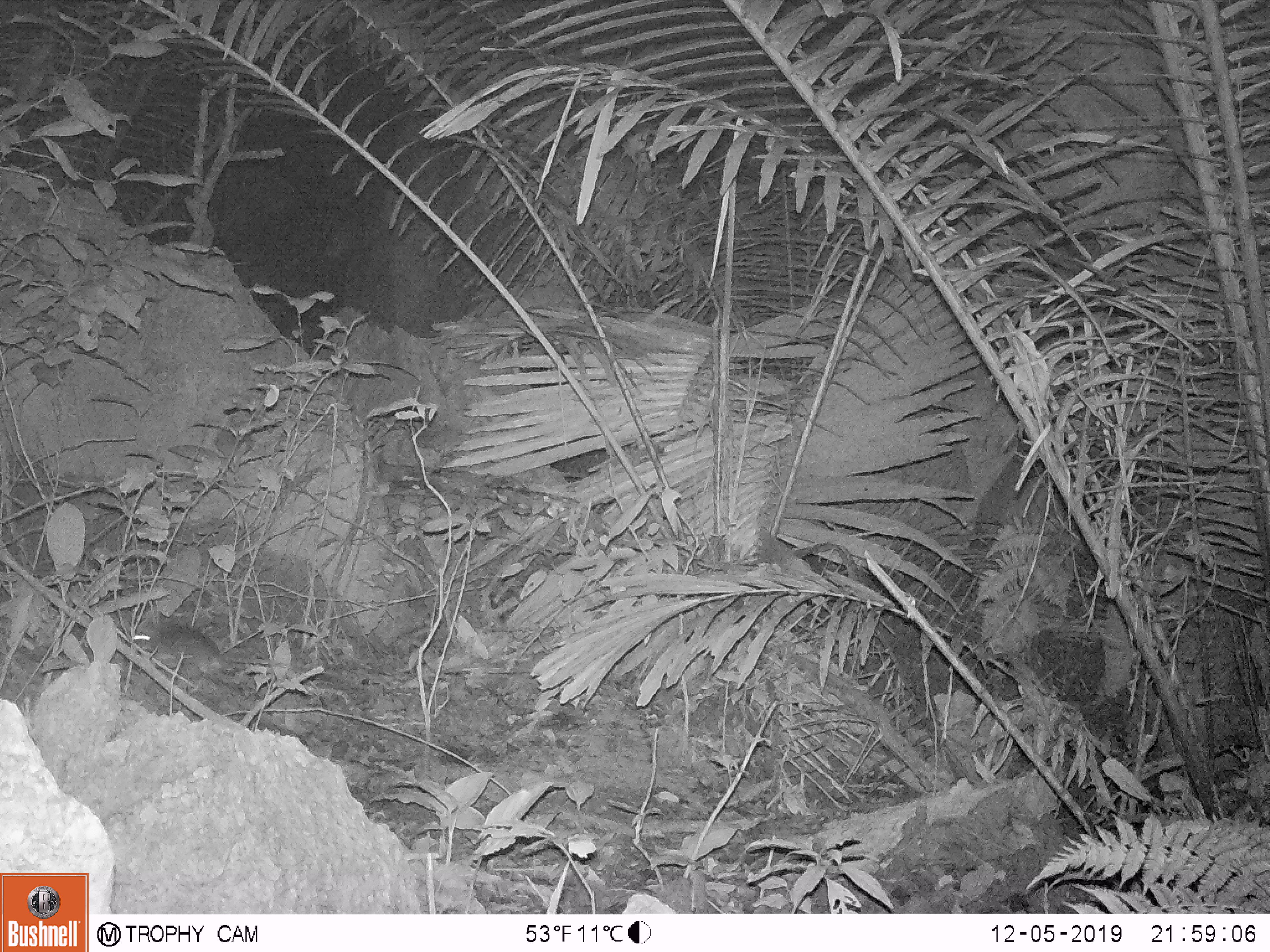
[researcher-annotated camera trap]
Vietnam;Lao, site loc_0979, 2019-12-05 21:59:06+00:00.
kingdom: Animalia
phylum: Chordata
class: Mammalia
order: Rodentia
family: Muridae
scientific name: Muridae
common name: old-world mice and rats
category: unidentified murid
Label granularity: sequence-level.